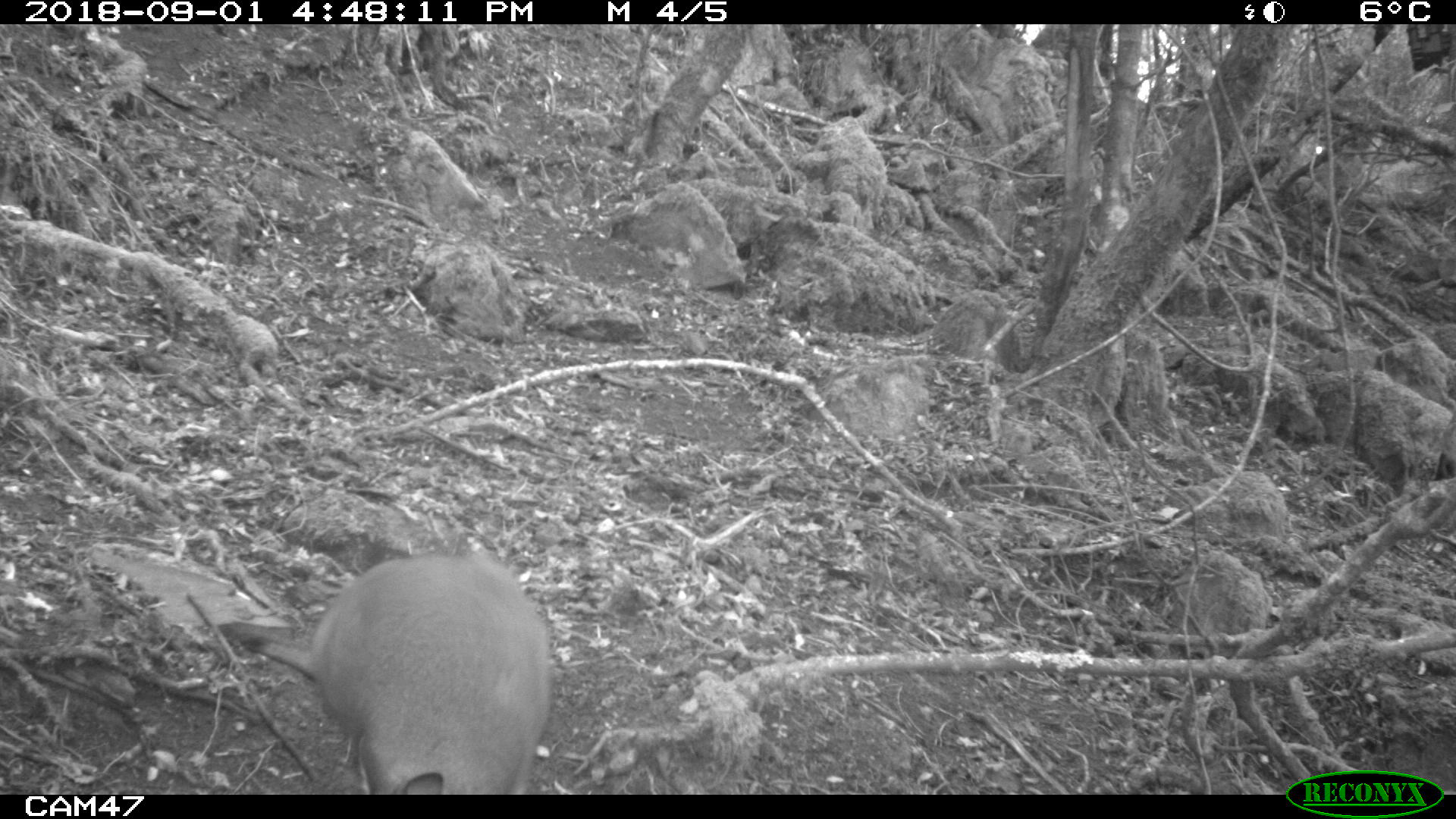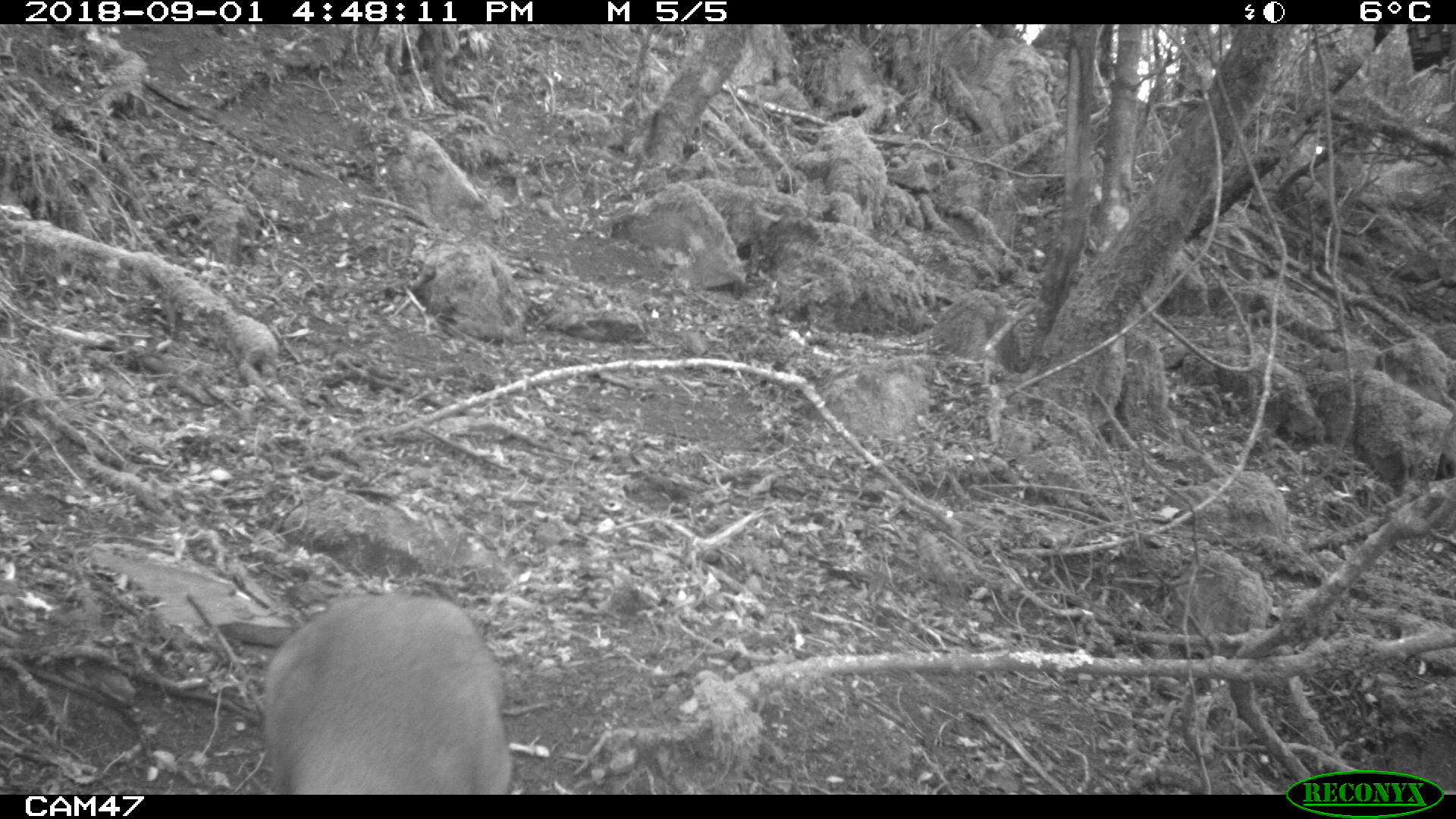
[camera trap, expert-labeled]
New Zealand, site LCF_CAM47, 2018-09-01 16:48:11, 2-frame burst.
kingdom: Animalia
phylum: Chordata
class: Mammalia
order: Diprotodontia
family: Macropodidae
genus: Notamacropus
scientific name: Notamacropus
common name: wallaby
Wallaby (Notamacropus).